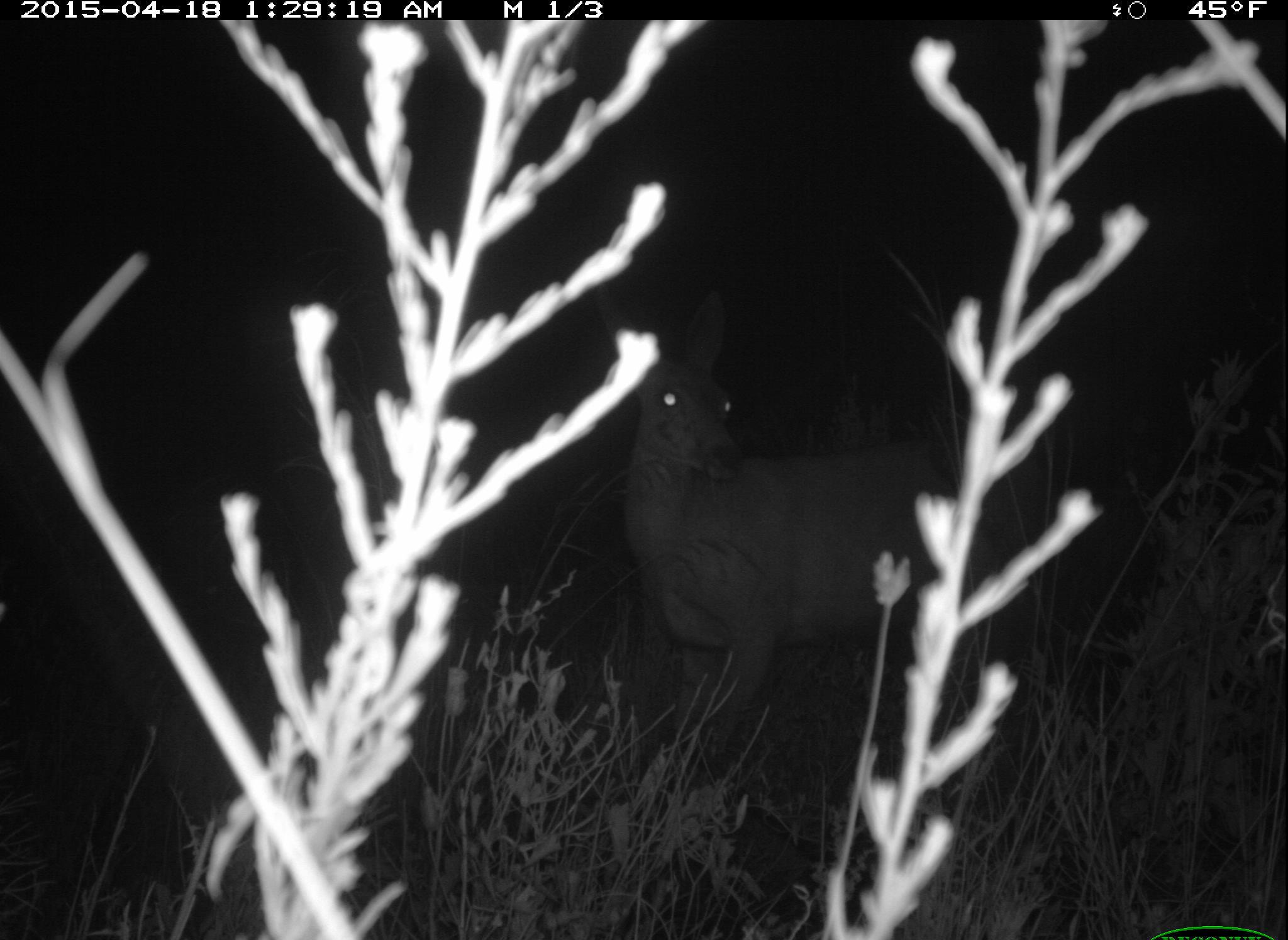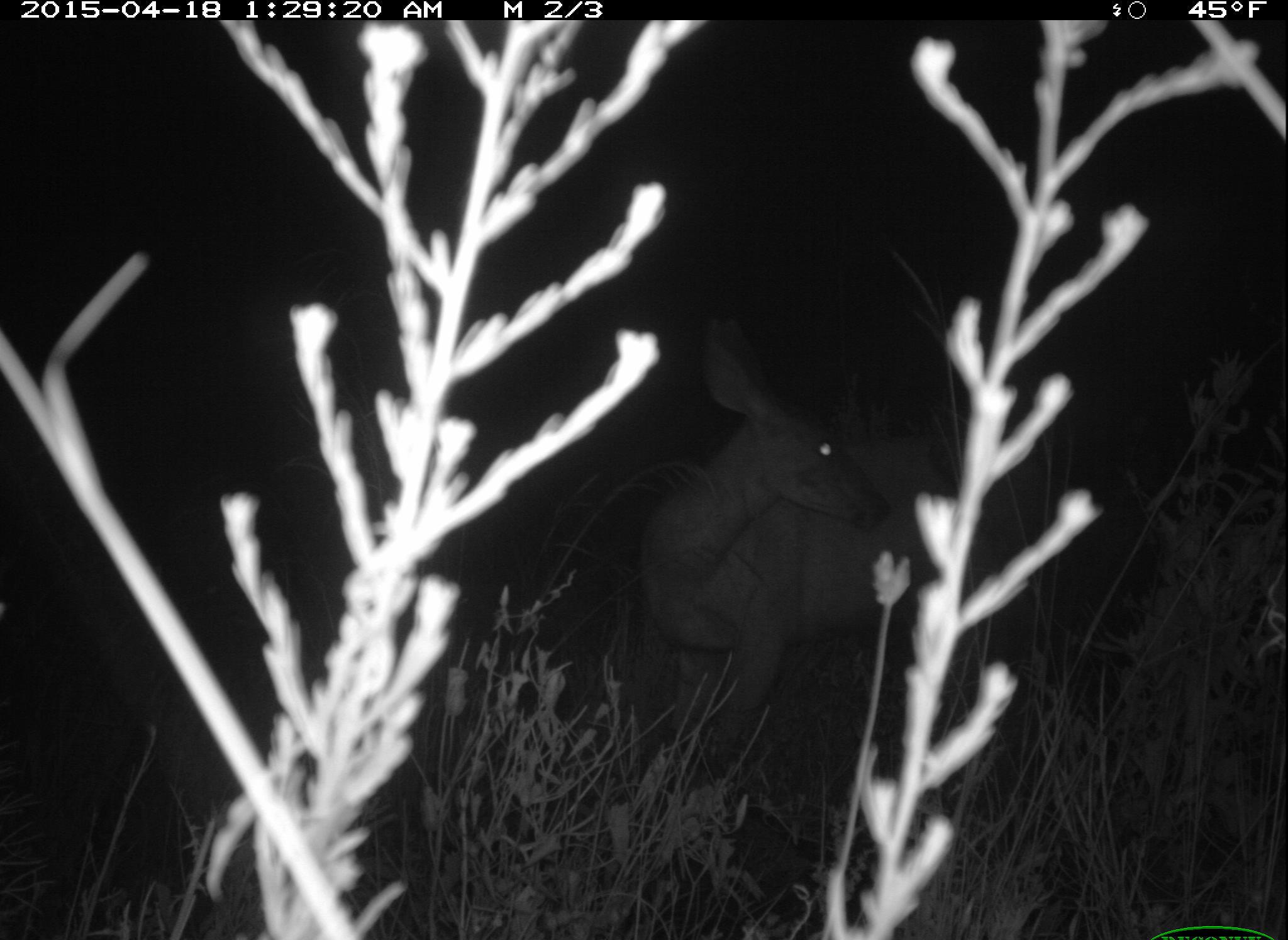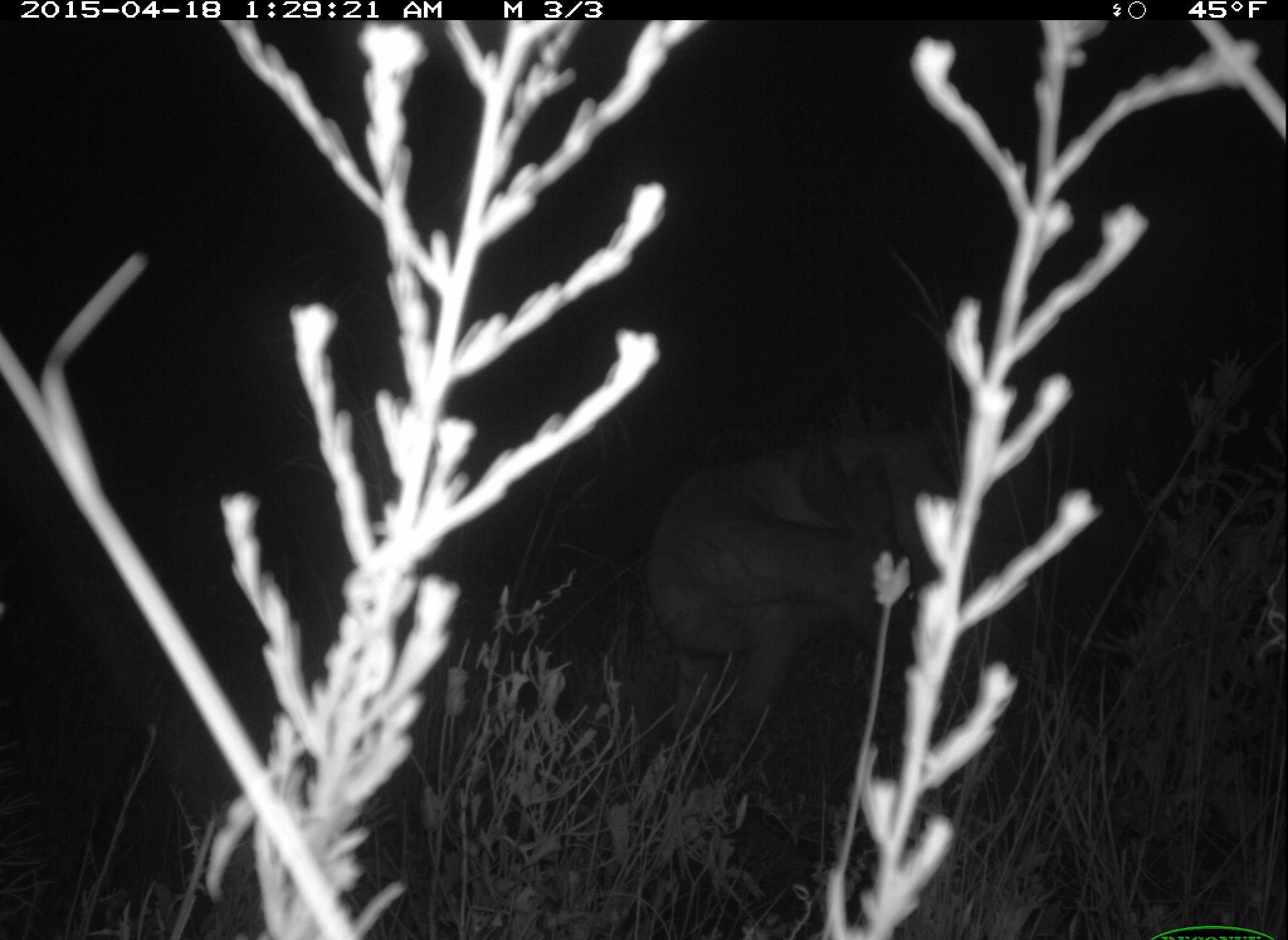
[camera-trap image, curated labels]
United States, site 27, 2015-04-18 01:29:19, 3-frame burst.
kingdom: Animalia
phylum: Chordata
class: Mammalia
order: Artiodactyla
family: Cervidae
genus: Odocoileus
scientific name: Odocoileus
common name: deer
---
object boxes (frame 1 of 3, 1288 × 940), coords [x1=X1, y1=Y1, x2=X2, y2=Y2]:
deer: [x1=598, y1=294, x2=957, y2=780]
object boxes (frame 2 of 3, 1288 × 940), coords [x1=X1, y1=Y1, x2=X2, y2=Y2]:
deer: [x1=640, y1=318, x2=965, y2=811]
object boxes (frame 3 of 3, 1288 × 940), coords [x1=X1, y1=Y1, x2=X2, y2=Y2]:
deer: [x1=648, y1=435, x2=951, y2=838]